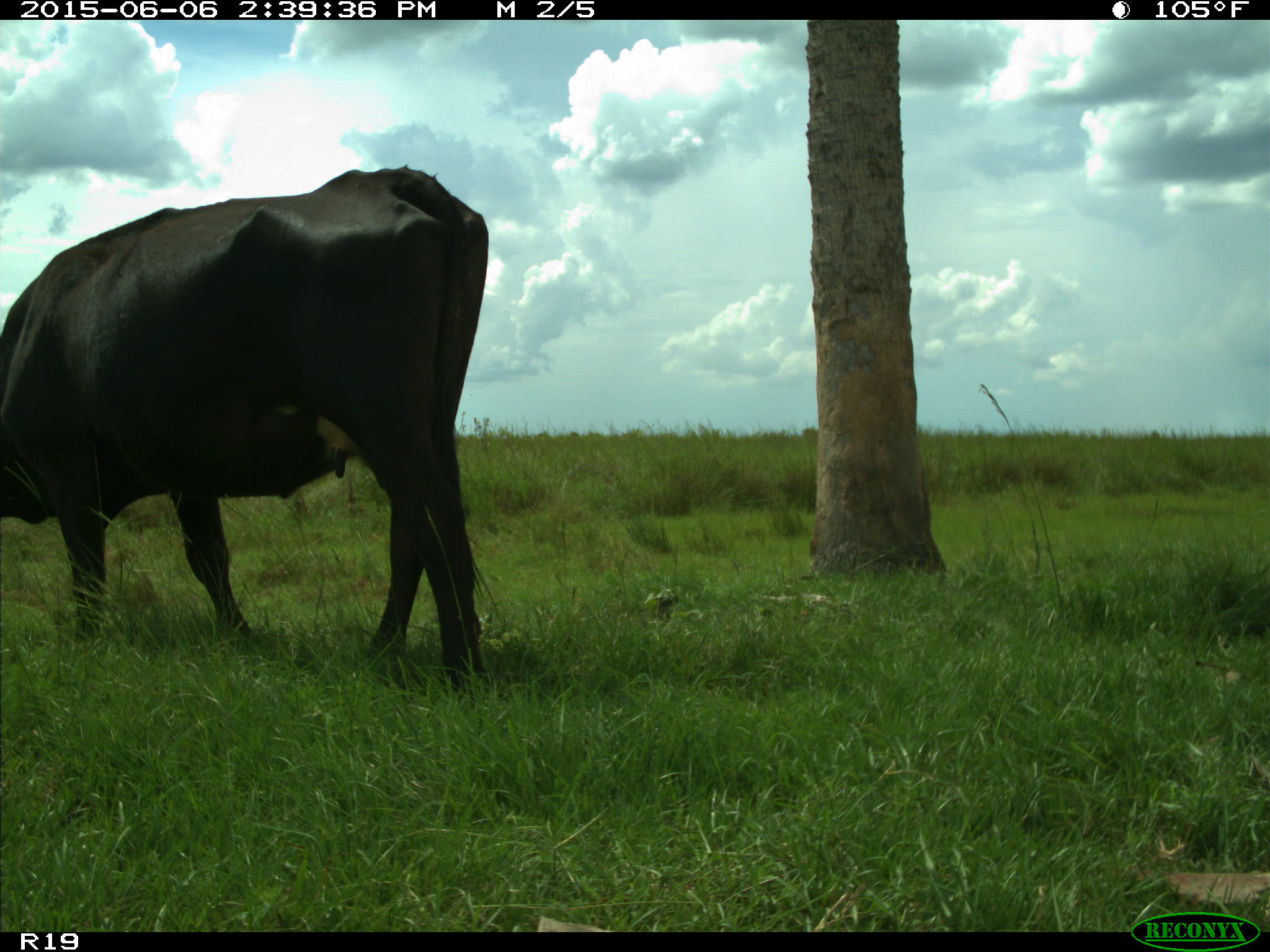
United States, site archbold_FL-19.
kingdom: Animalia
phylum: Chordata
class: Mammalia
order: Artiodactyla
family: Bovidae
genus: Bos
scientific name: Bos taurus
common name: domestic cow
Bos taurus (domestic cow).